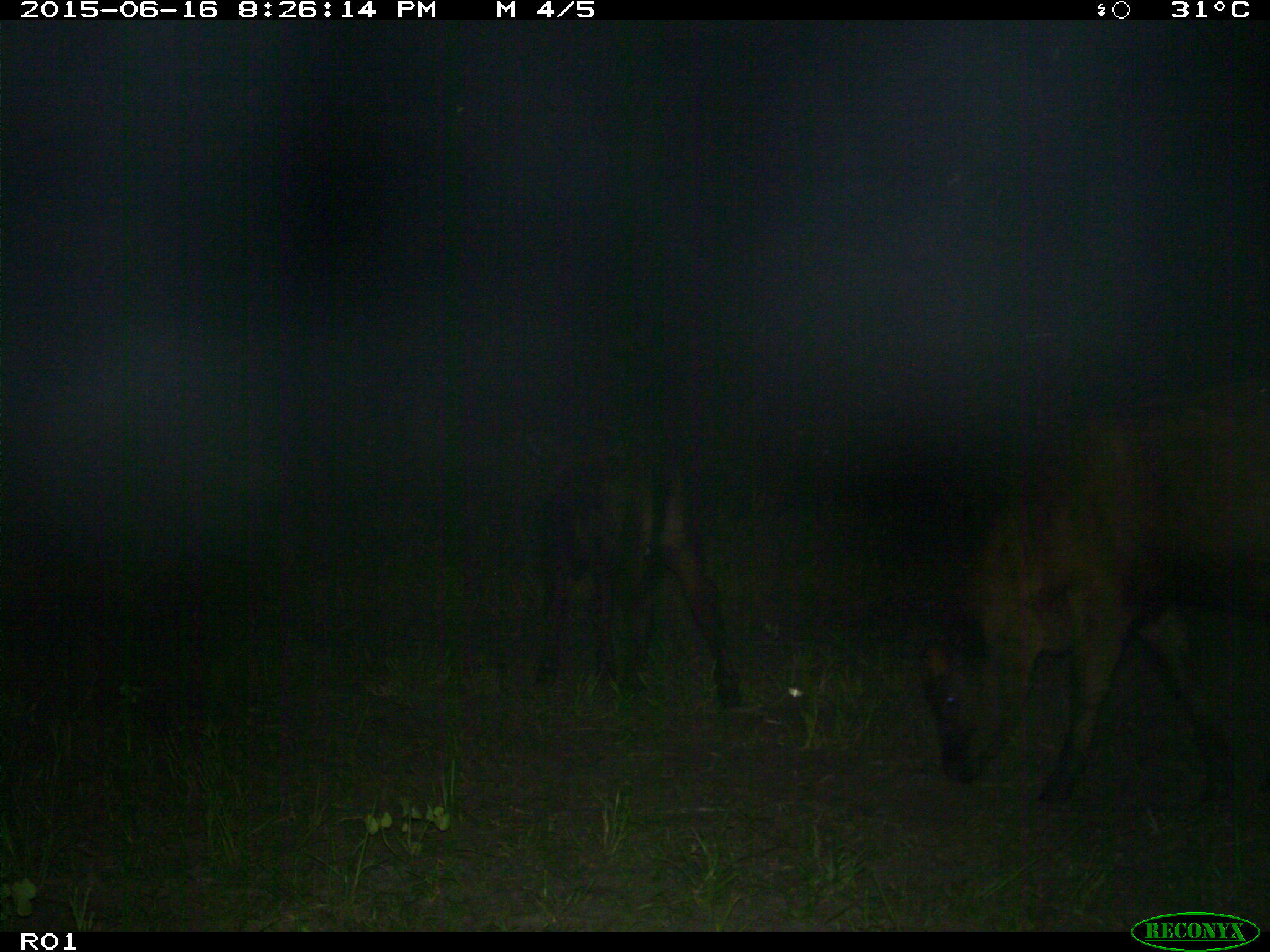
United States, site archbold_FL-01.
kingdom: Animalia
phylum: Chordata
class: Mammalia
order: Artiodactyla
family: Bovidae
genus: Bos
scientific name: Bos taurus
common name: domestic cow